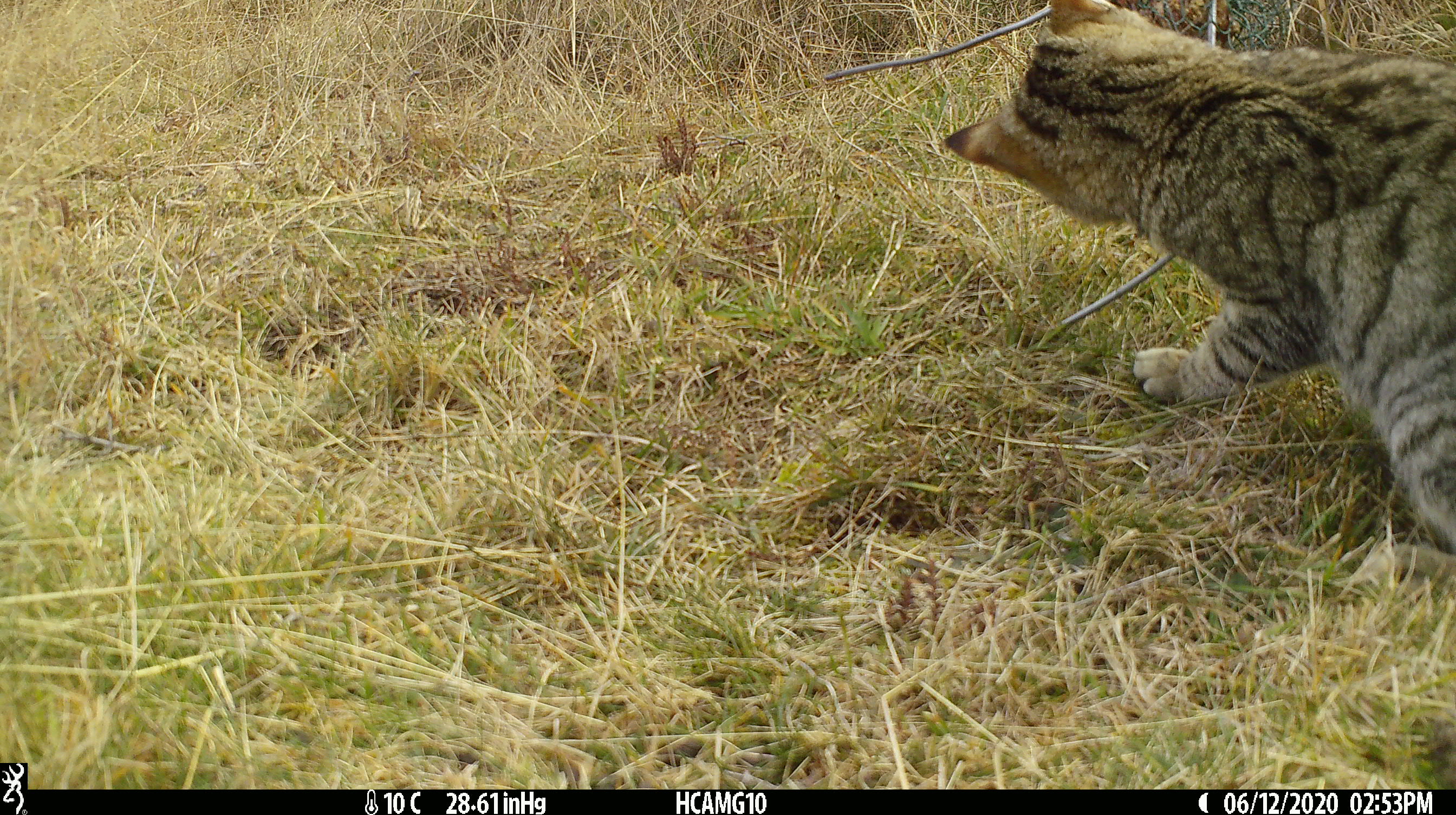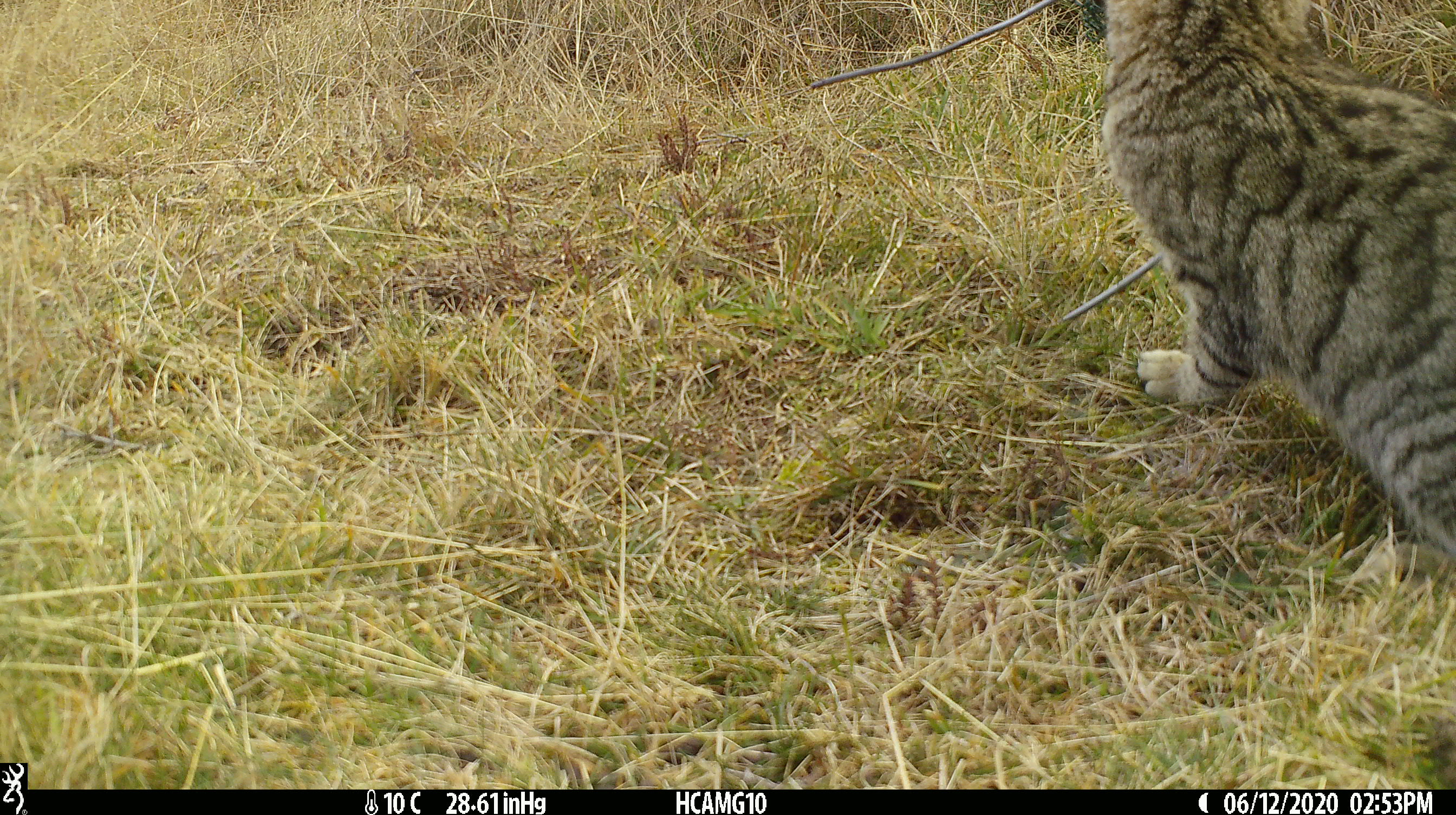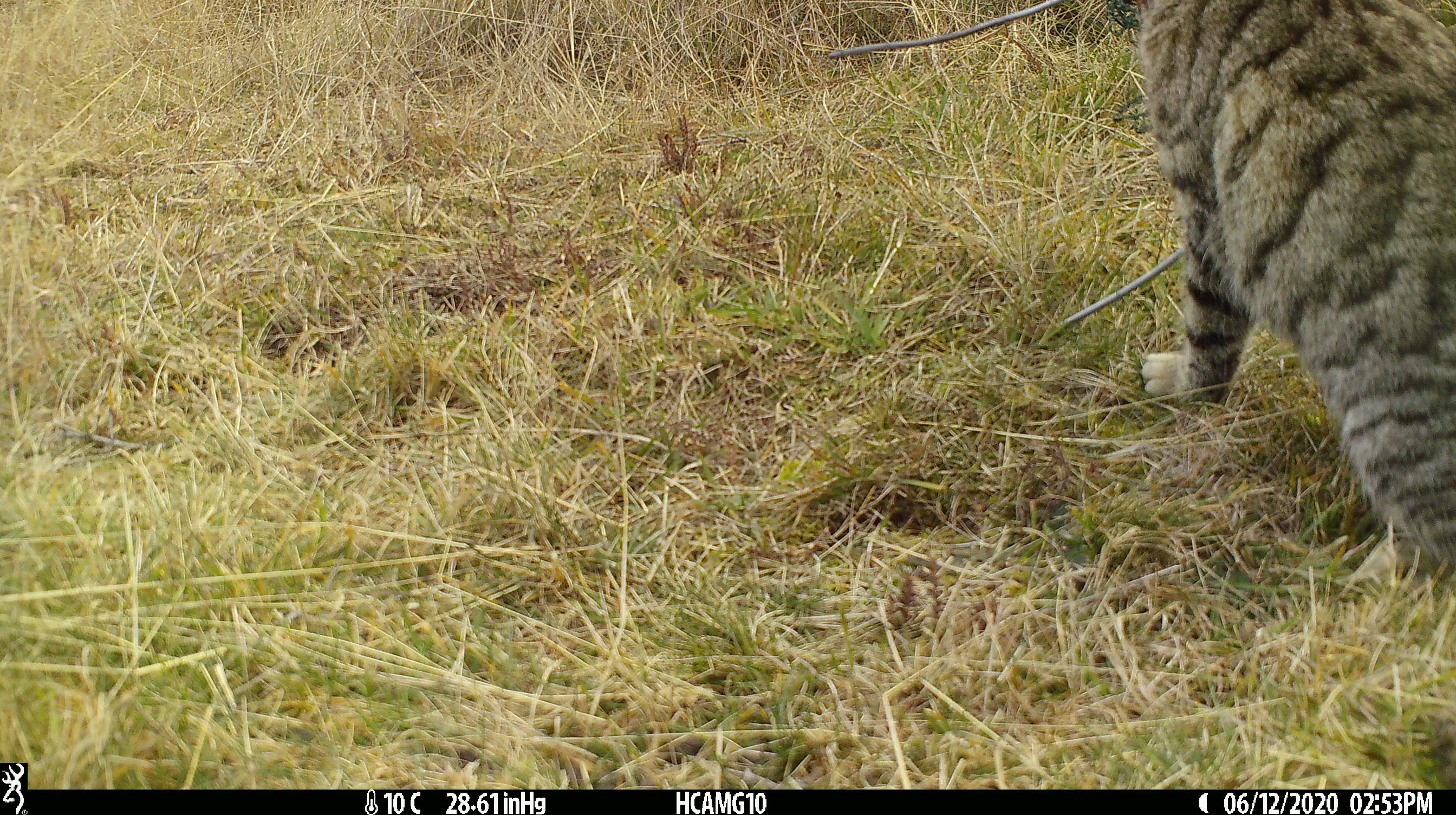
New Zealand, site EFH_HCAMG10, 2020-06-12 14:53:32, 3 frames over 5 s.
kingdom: Animalia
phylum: Chordata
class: Mammalia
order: Carnivora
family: Felidae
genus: Felis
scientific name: Felis catus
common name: domestic cat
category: cat